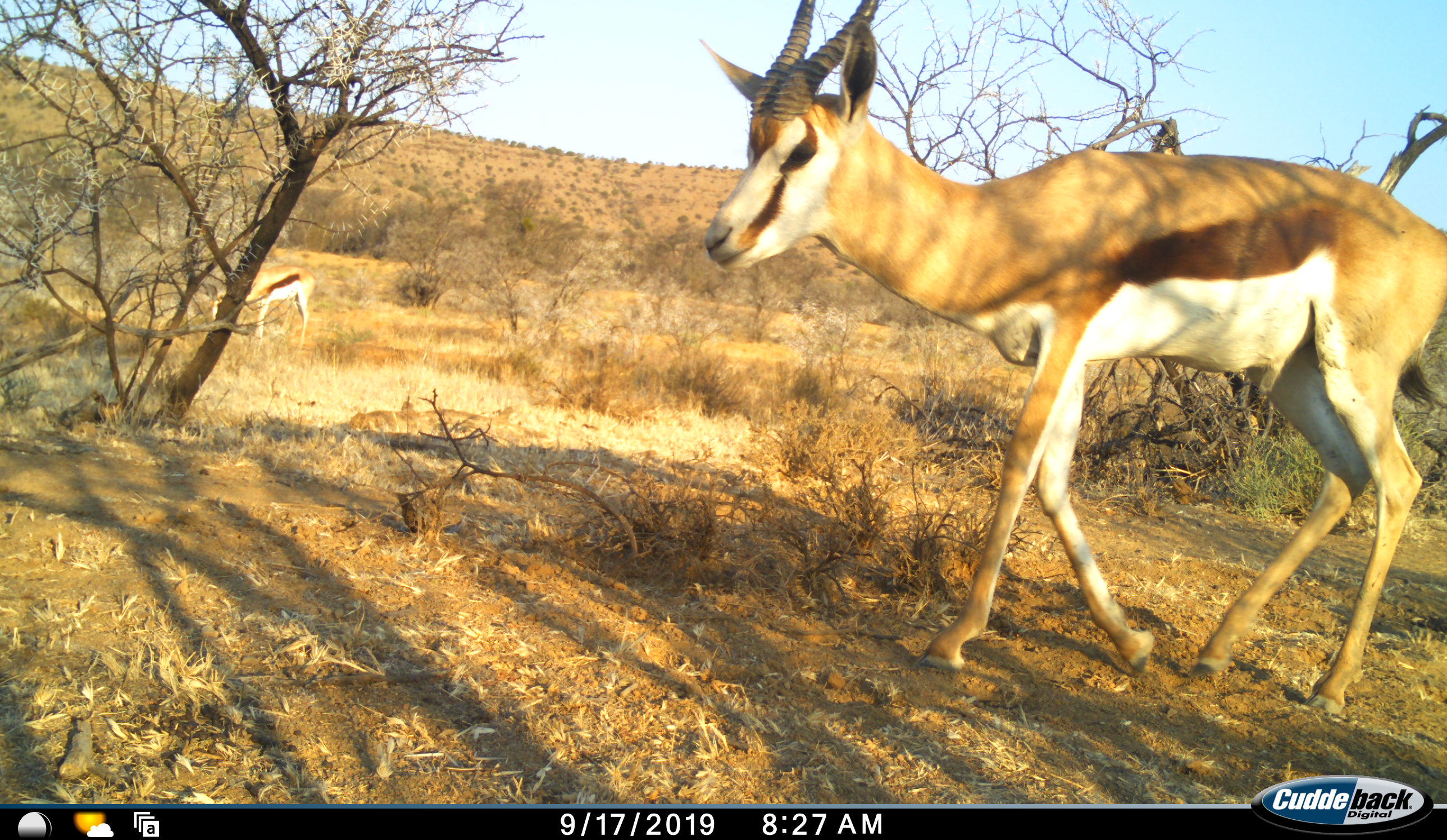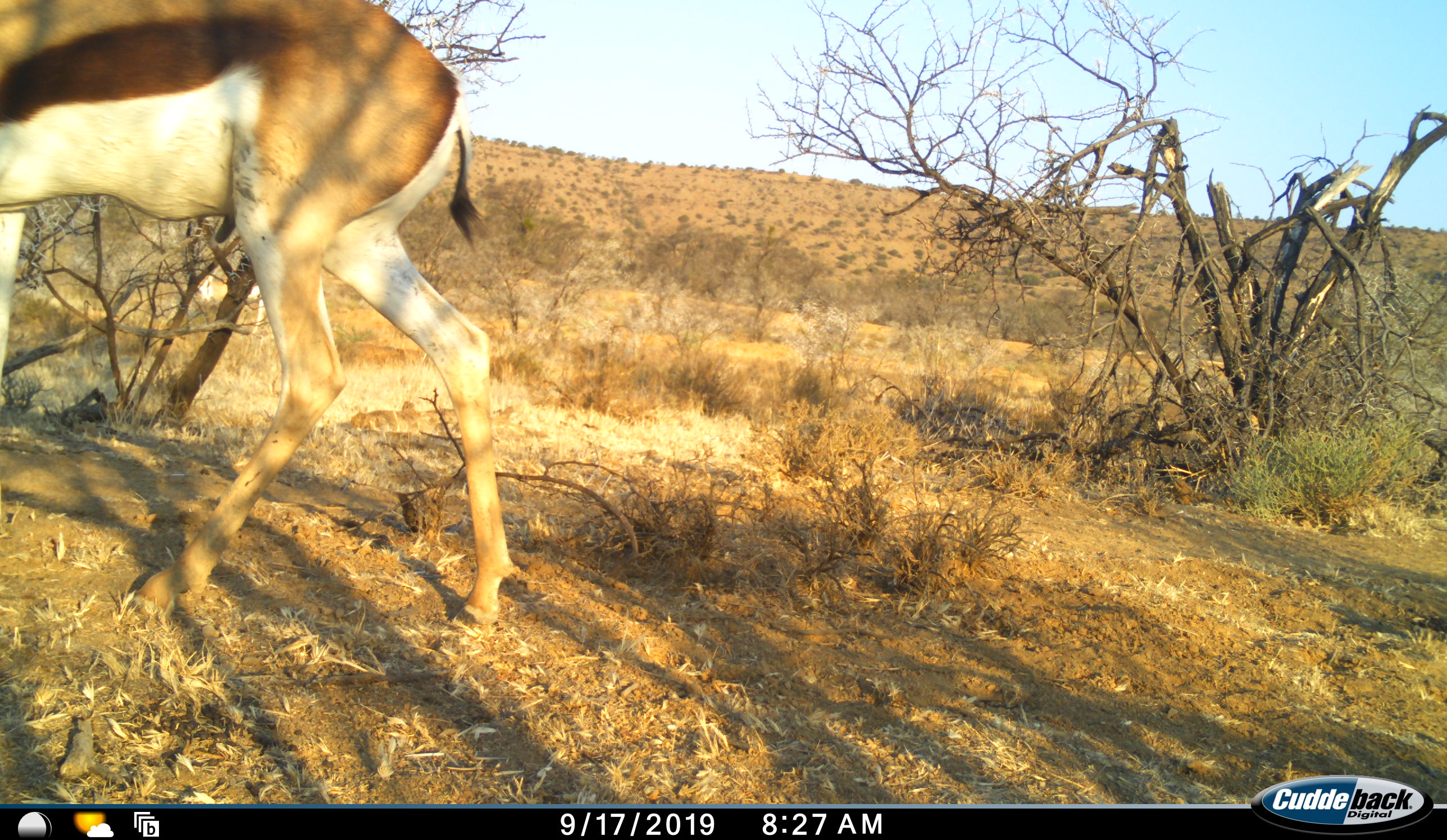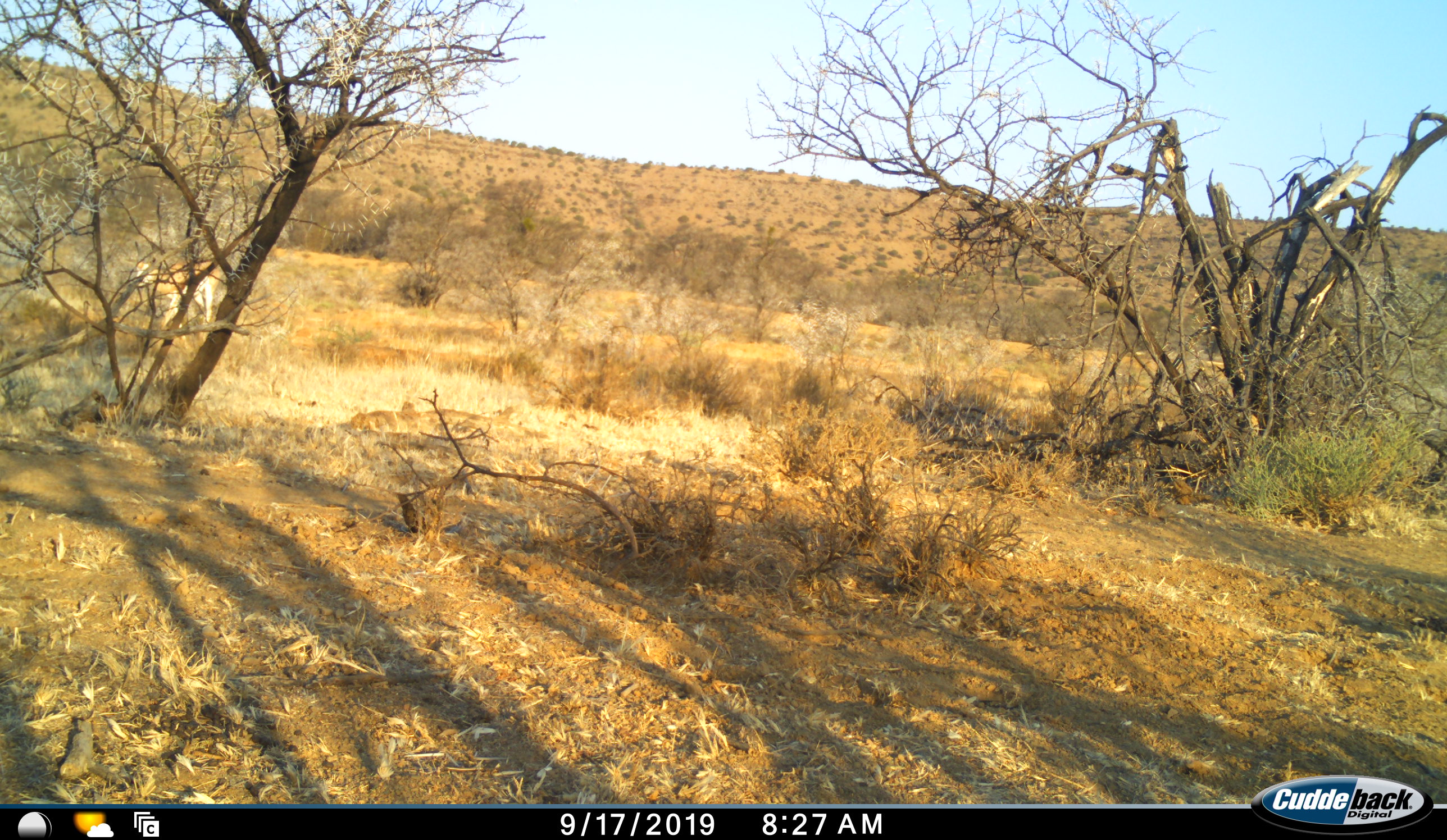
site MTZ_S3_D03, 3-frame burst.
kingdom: Animalia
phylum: Chordata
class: Mammalia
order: Artiodactyla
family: Bovidae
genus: Antidorcas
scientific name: Antidorcas marsupialis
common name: springbok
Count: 2.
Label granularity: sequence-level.